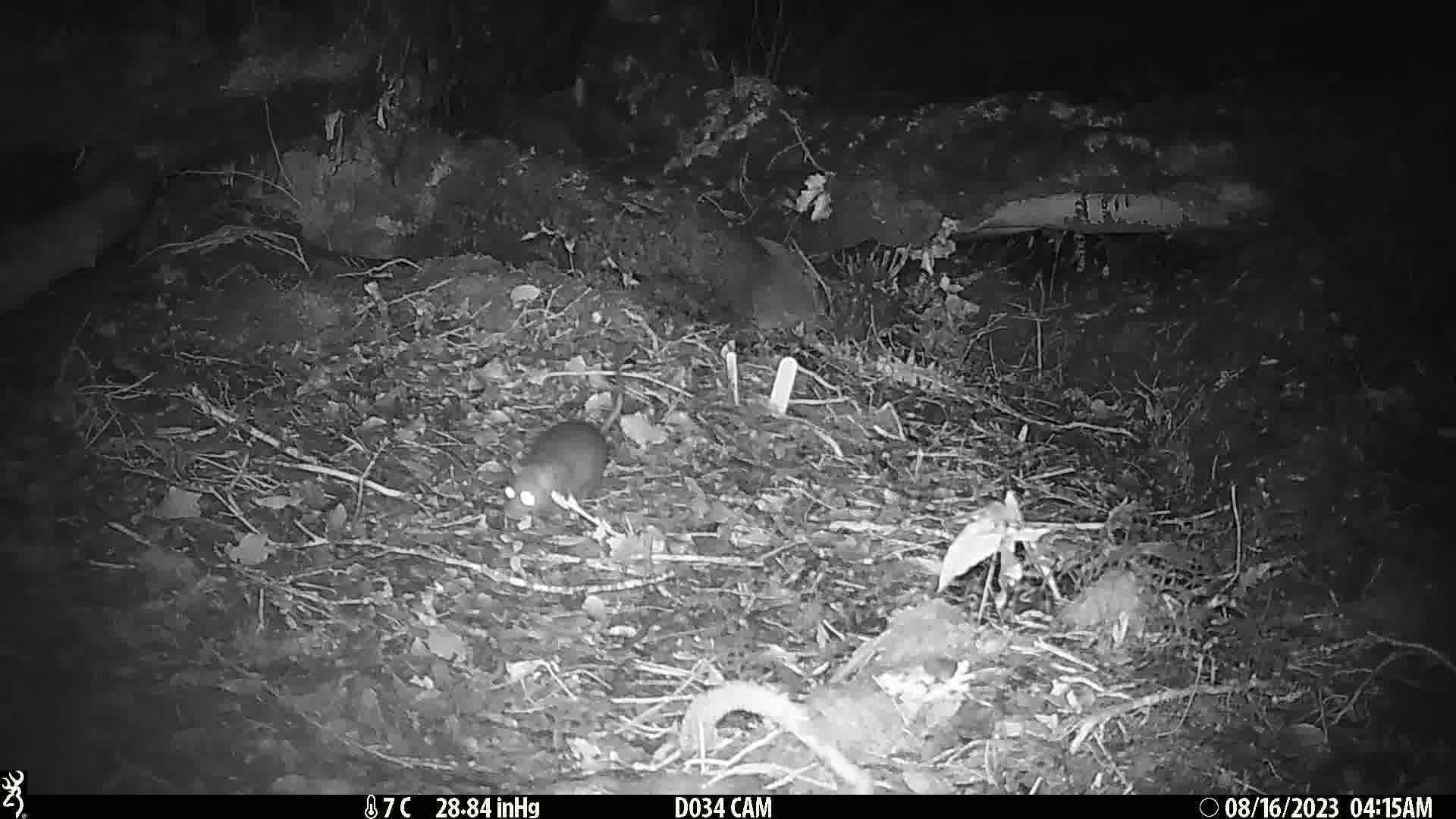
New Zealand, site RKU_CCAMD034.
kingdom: Animalia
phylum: Chordata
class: Mammalia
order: Rodentia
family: Muridae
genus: Rattus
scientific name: Rattus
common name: rat